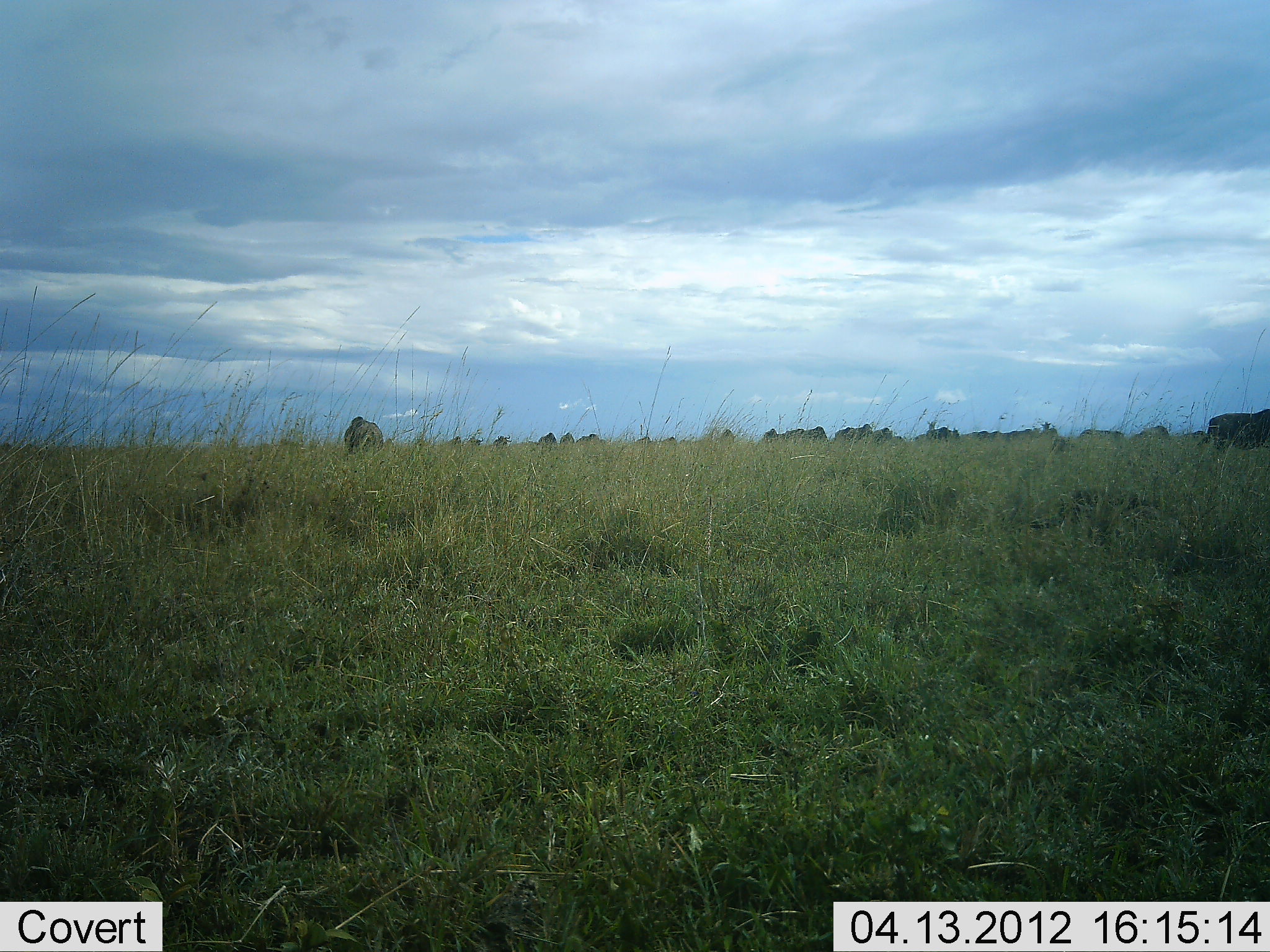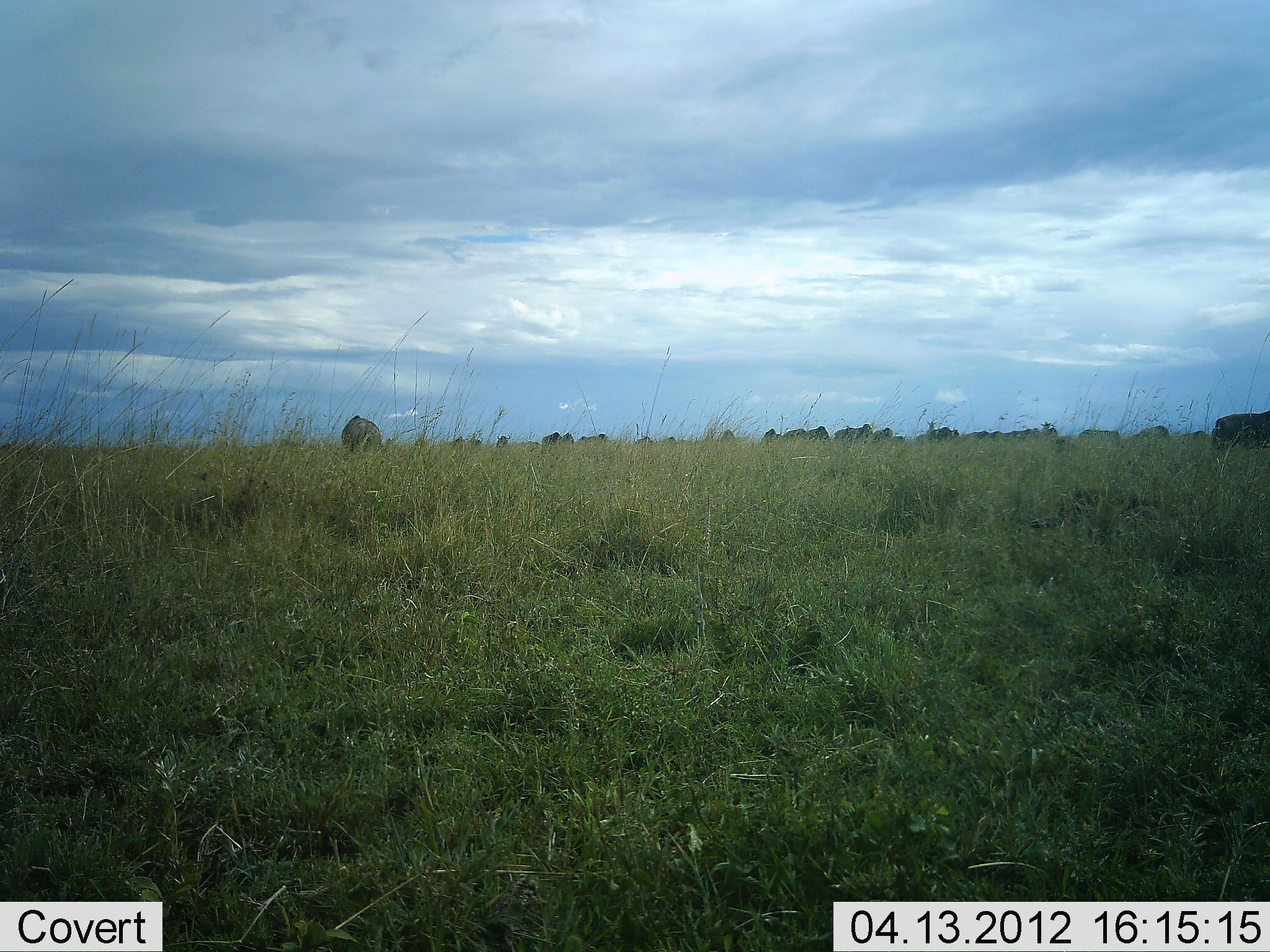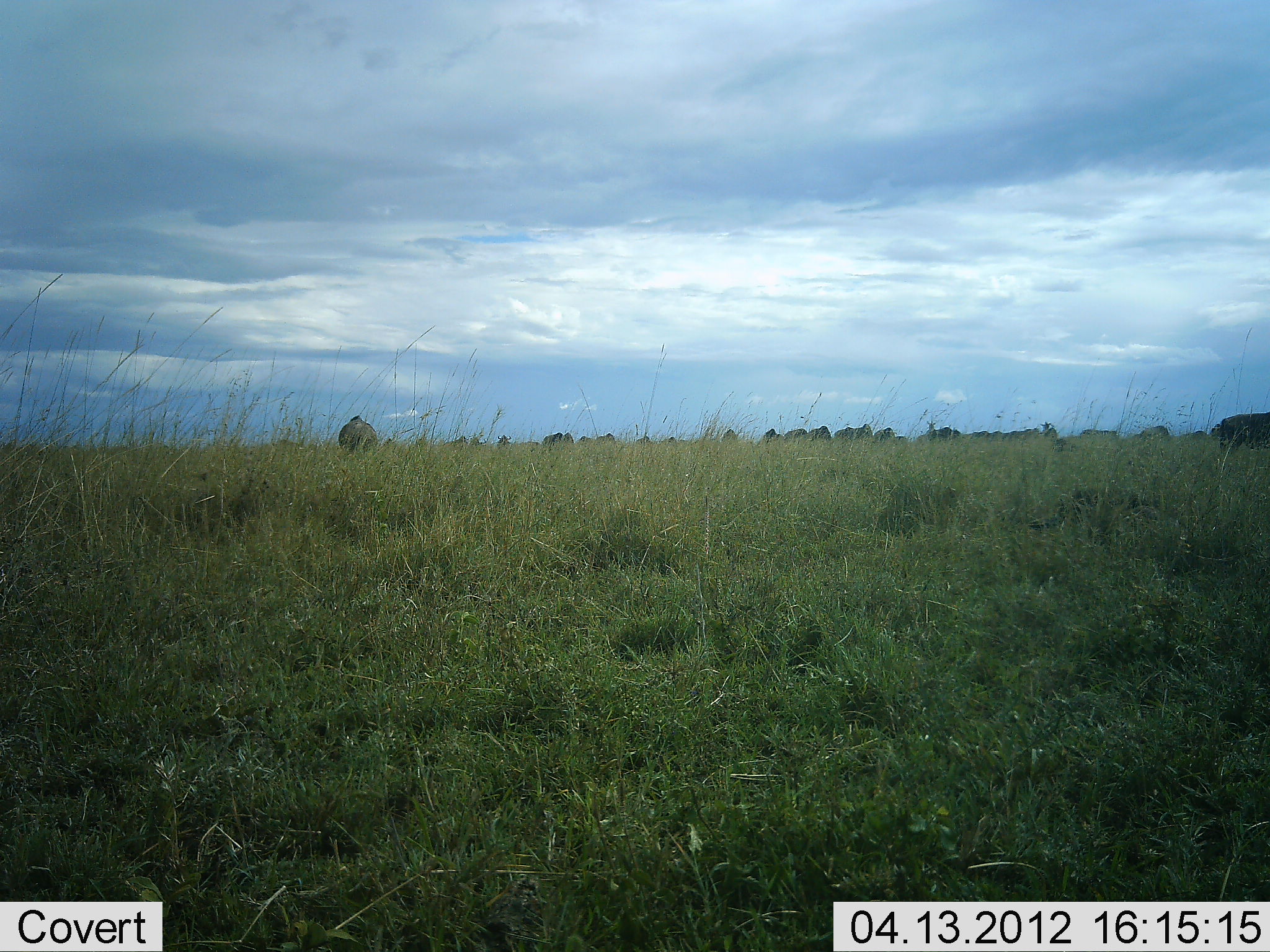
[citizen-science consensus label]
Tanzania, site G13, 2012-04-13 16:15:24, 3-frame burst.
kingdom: Animalia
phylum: Chordata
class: Mammalia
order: Artiodactyla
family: Bovidae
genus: Connochaetes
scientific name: Connochaetes taurinus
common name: blue wildebeest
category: wildebeest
Wildebeest (blue wildebeest) (Connochaetes taurinus), count 11-50. Behavior (volunteer vote fractions): standing 47%, resting 7%, moving 60%, interacting 7%. Young present (vote fraction): 0%. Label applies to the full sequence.